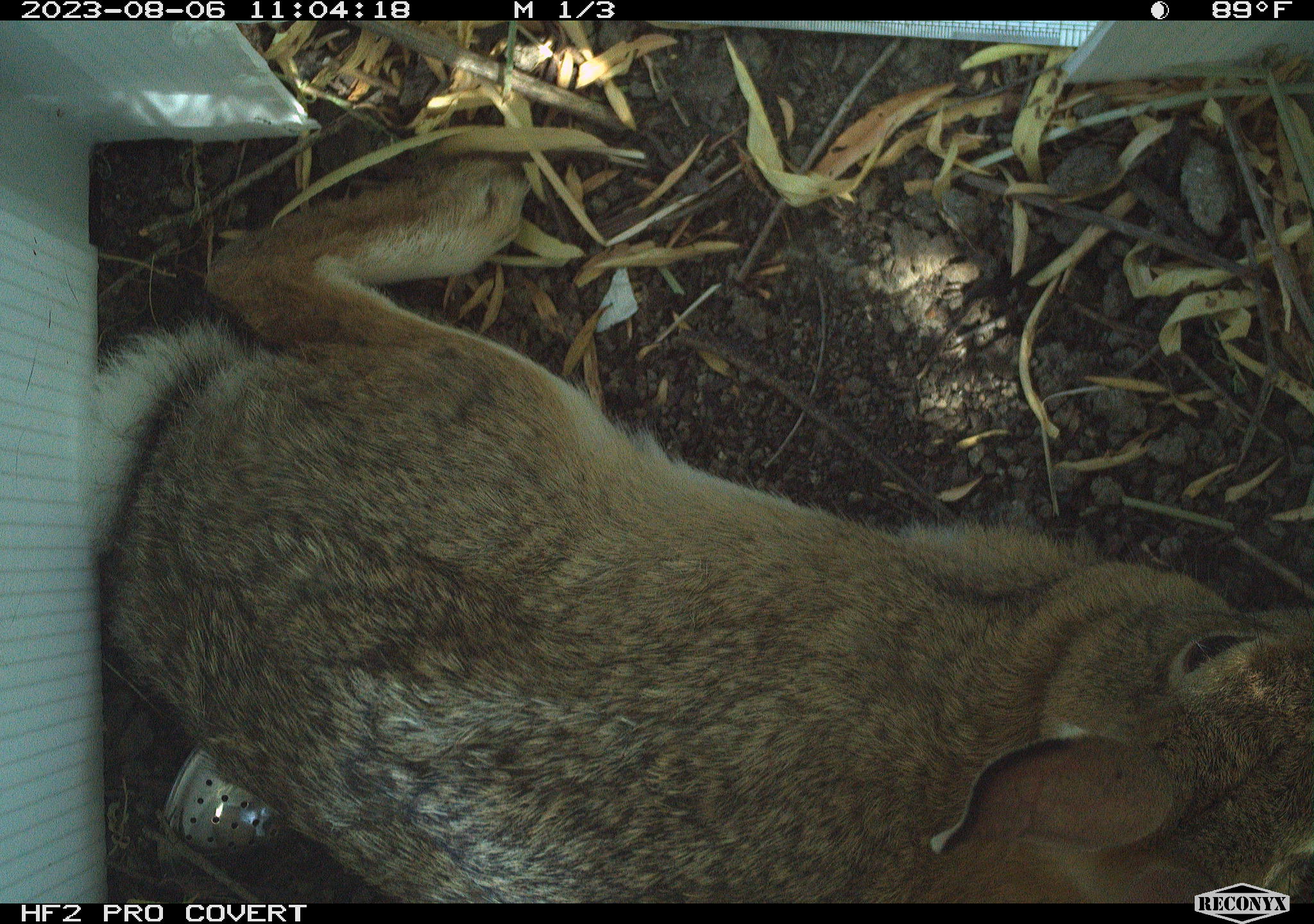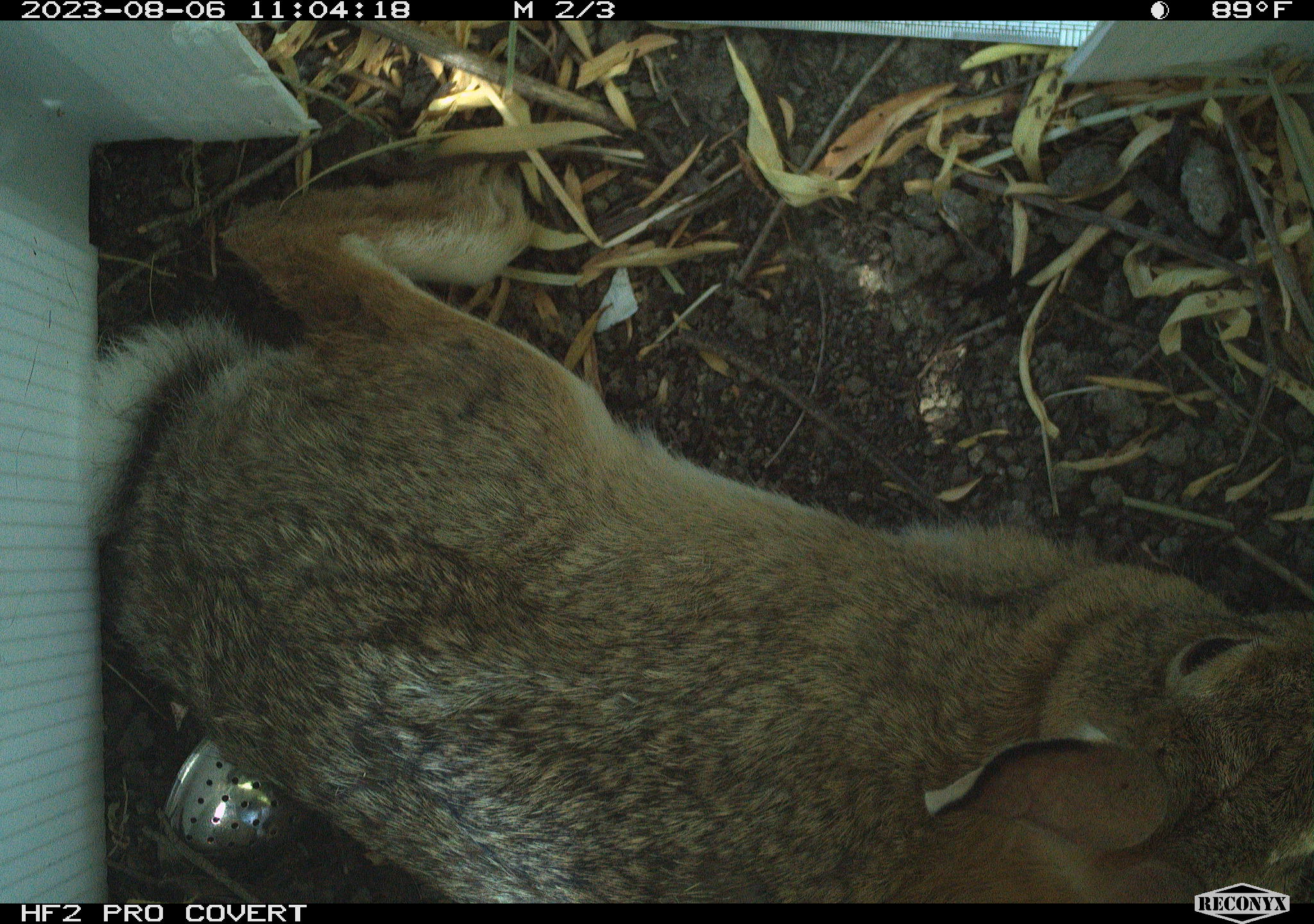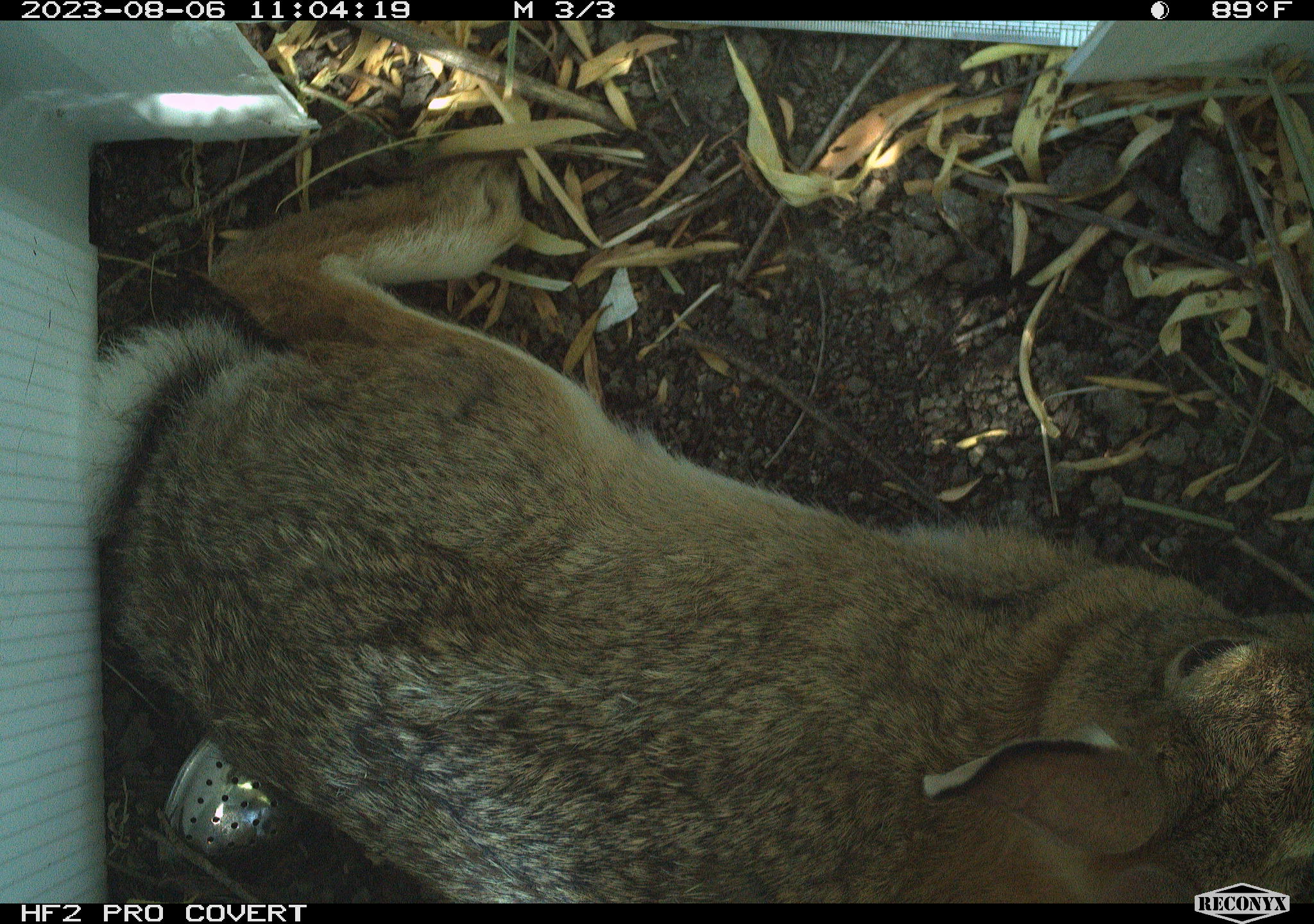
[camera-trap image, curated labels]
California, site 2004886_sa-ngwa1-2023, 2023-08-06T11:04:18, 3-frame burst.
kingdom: Animalia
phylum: Chordata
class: Mammalia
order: Lagomorpha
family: Leporidae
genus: Sylvilagus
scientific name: Sylvilagus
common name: cottontail rabbits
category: sylvilagus species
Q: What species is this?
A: Sylvilagus species (cottontail rabbits) (Sylvilagus).